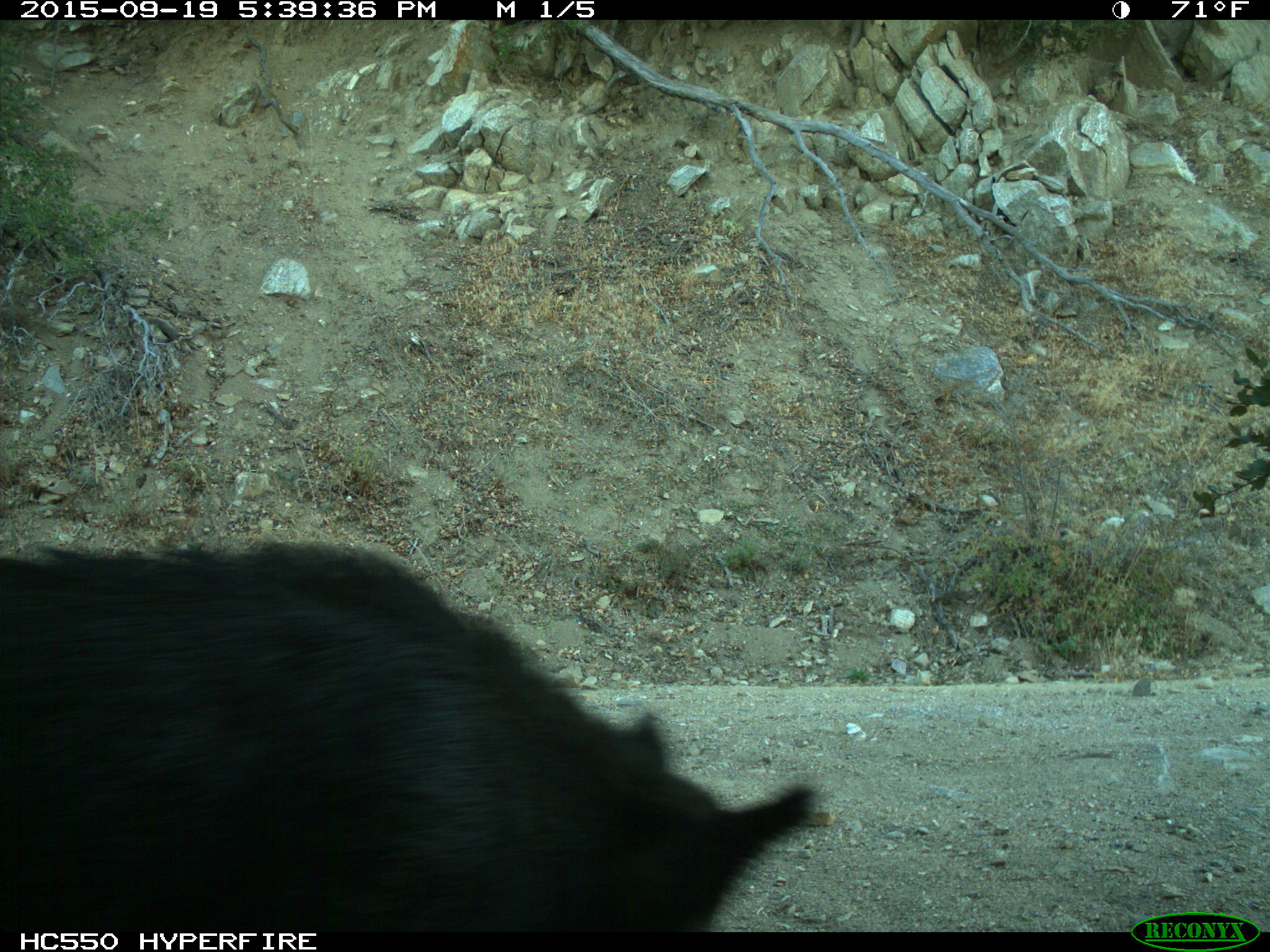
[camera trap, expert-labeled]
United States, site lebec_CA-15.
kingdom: Animalia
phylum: Chordata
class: Mammalia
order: Artiodactyla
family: Suidae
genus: Sus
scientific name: Sus scrofa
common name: wild boar